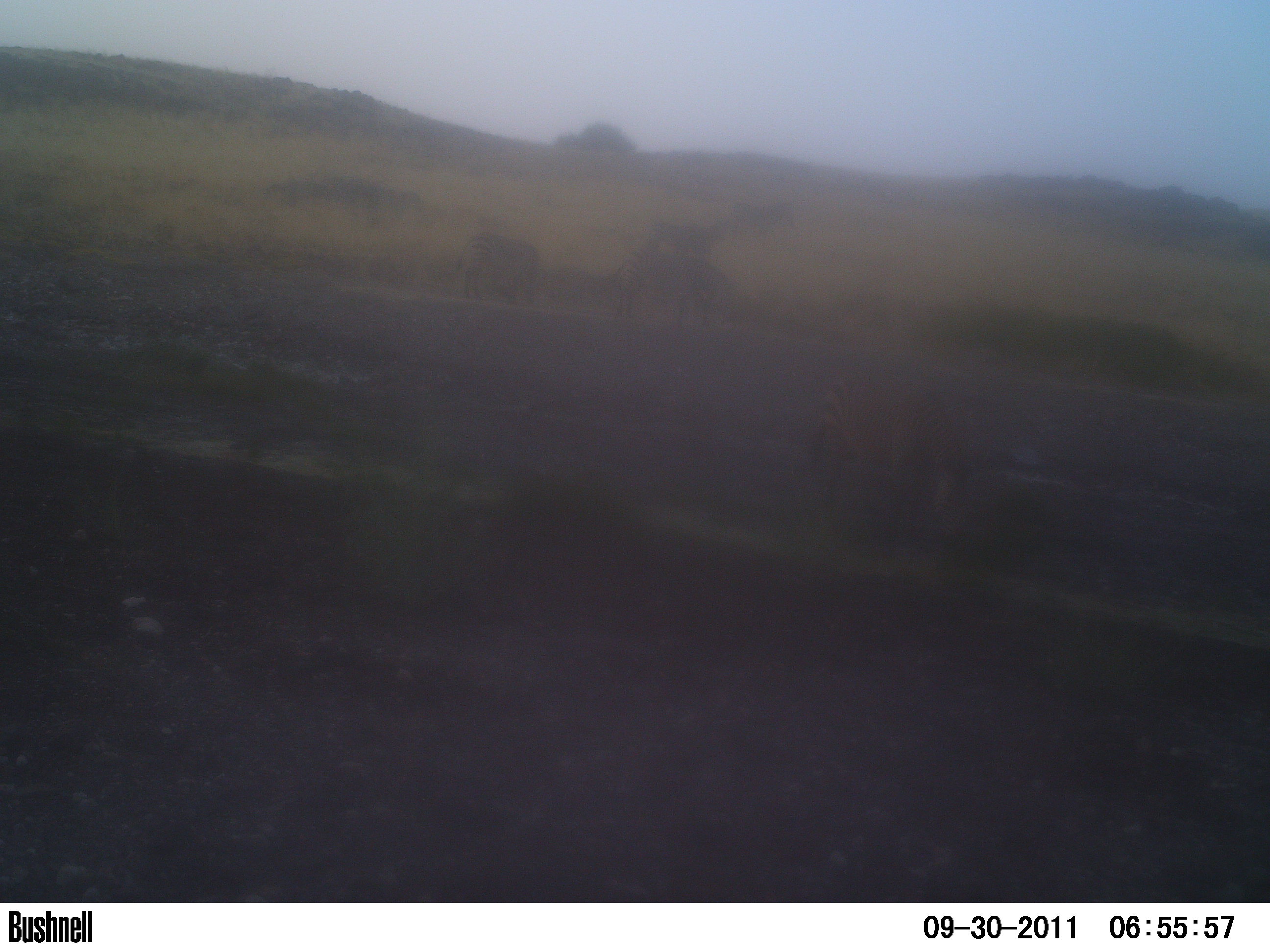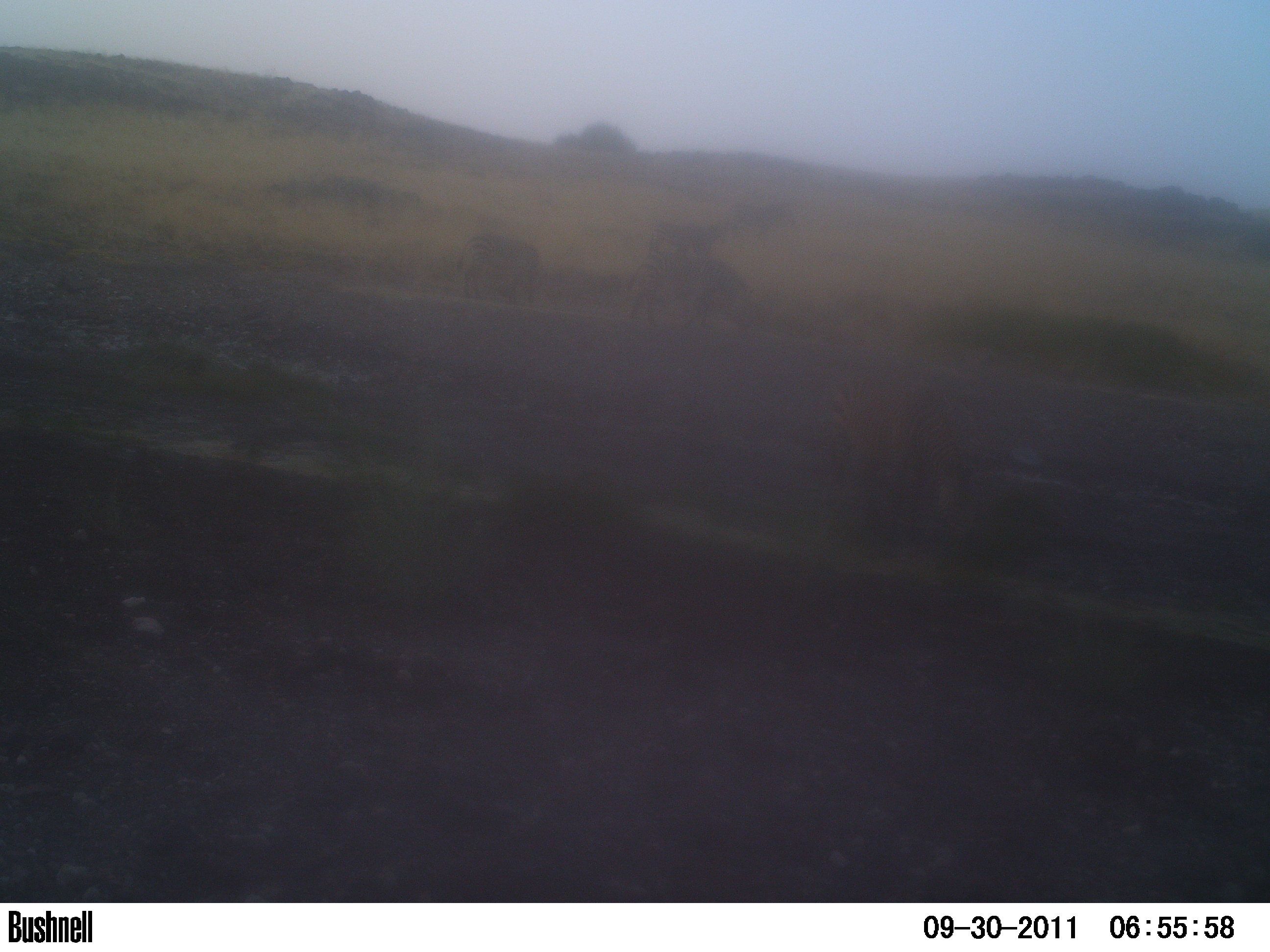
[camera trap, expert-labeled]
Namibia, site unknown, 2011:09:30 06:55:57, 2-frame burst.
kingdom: Animalia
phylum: Chordata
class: Mammalia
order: Perissodactyla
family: Equidae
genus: Equus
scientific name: Equus zebra hartmannae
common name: hartmann's mountain zebra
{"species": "Equus zebra hartmannae (hartmann's mountain zebra)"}